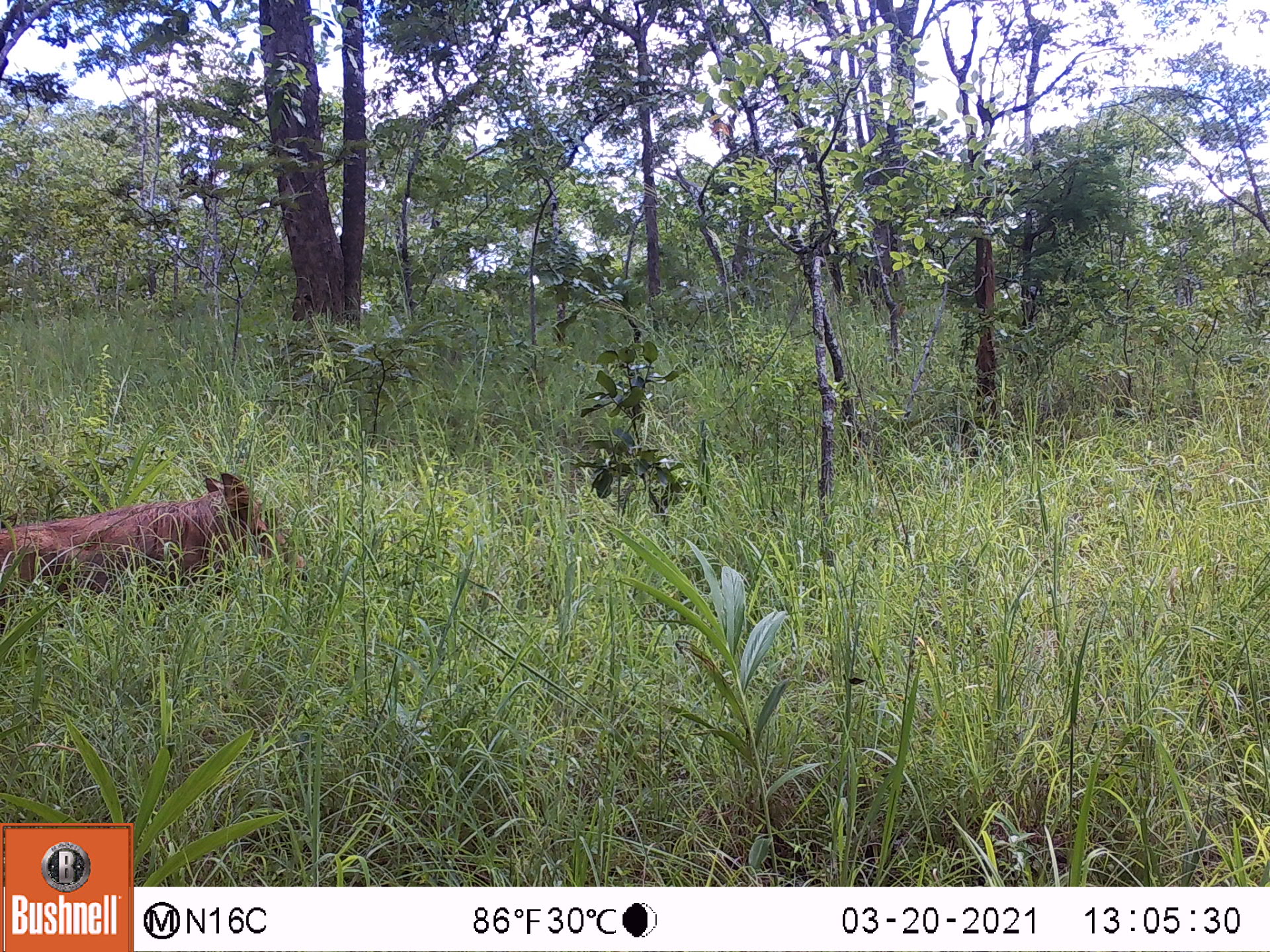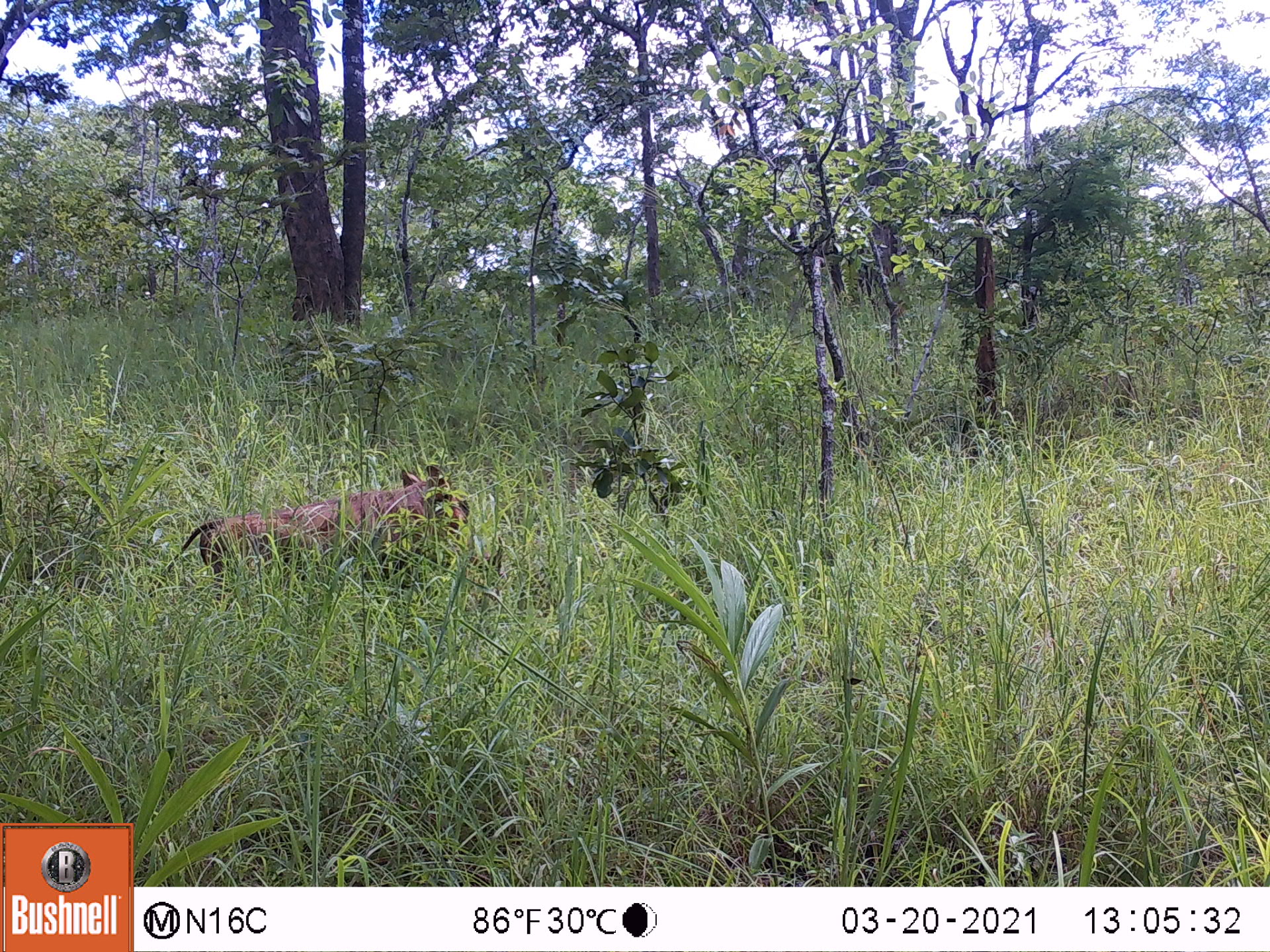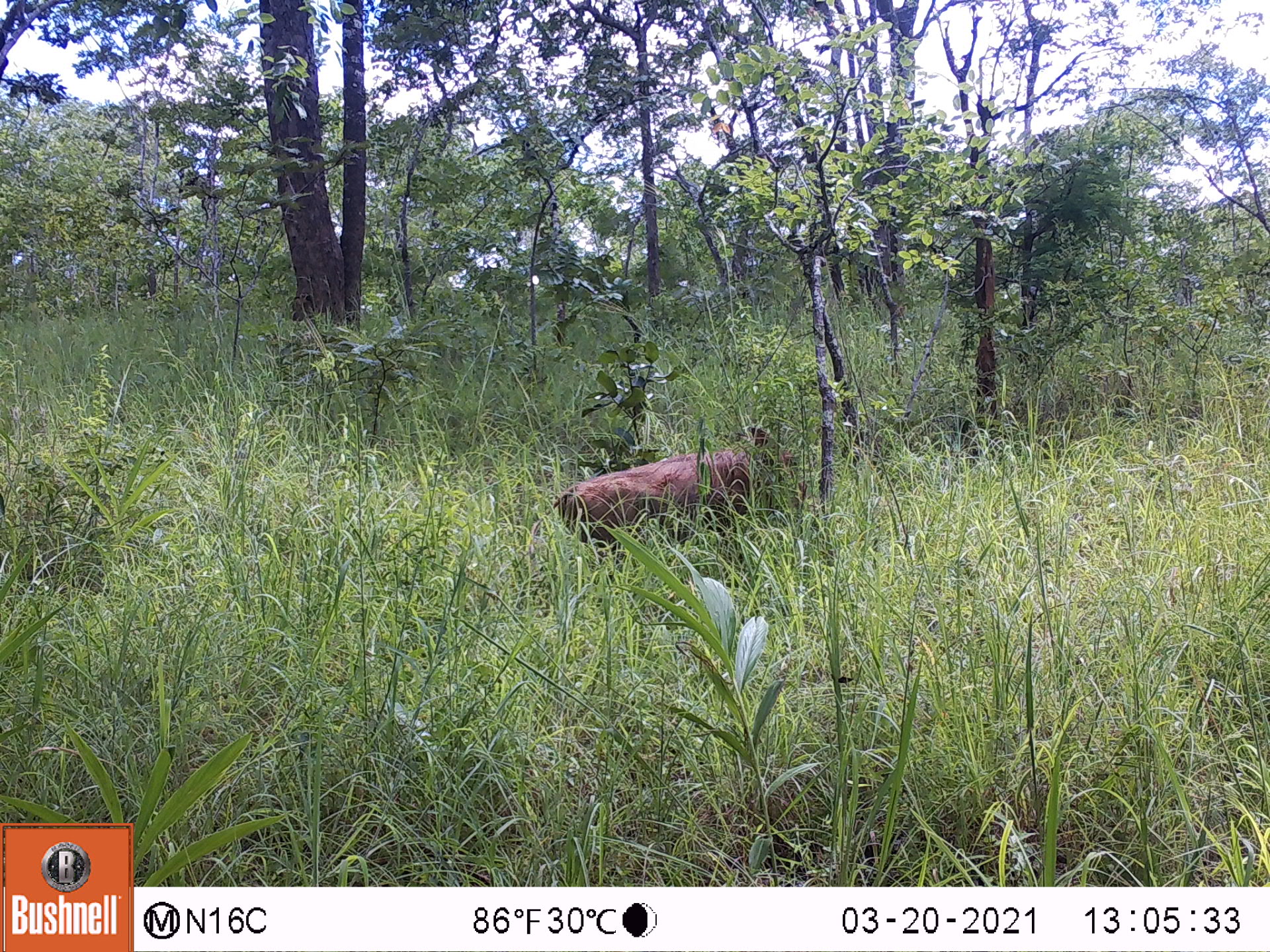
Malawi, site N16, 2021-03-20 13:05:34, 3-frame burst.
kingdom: Animalia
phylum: Chordata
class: Mammalia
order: Artiodactyla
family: Suidae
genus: Phacochoerus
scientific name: Phacochoerus africanus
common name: common warthog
Common warthog (Phacochoerus africanus), count 1.